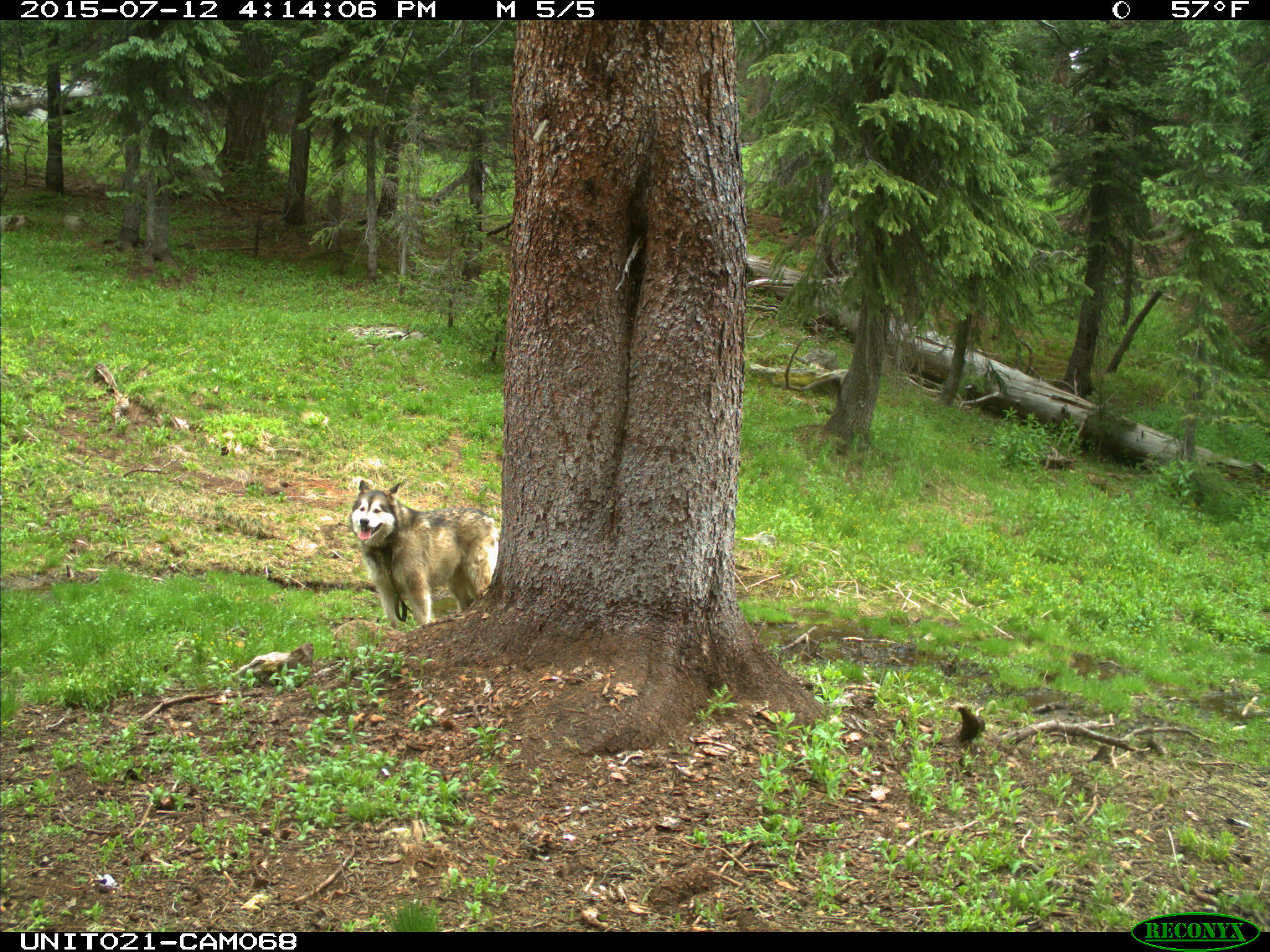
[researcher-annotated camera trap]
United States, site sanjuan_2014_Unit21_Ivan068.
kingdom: Animalia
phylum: Chordata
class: Mammalia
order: Carnivora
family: Canidae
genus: Canis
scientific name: Canis familiaris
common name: domestic dog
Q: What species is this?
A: Canis familiaris (domestic dog).